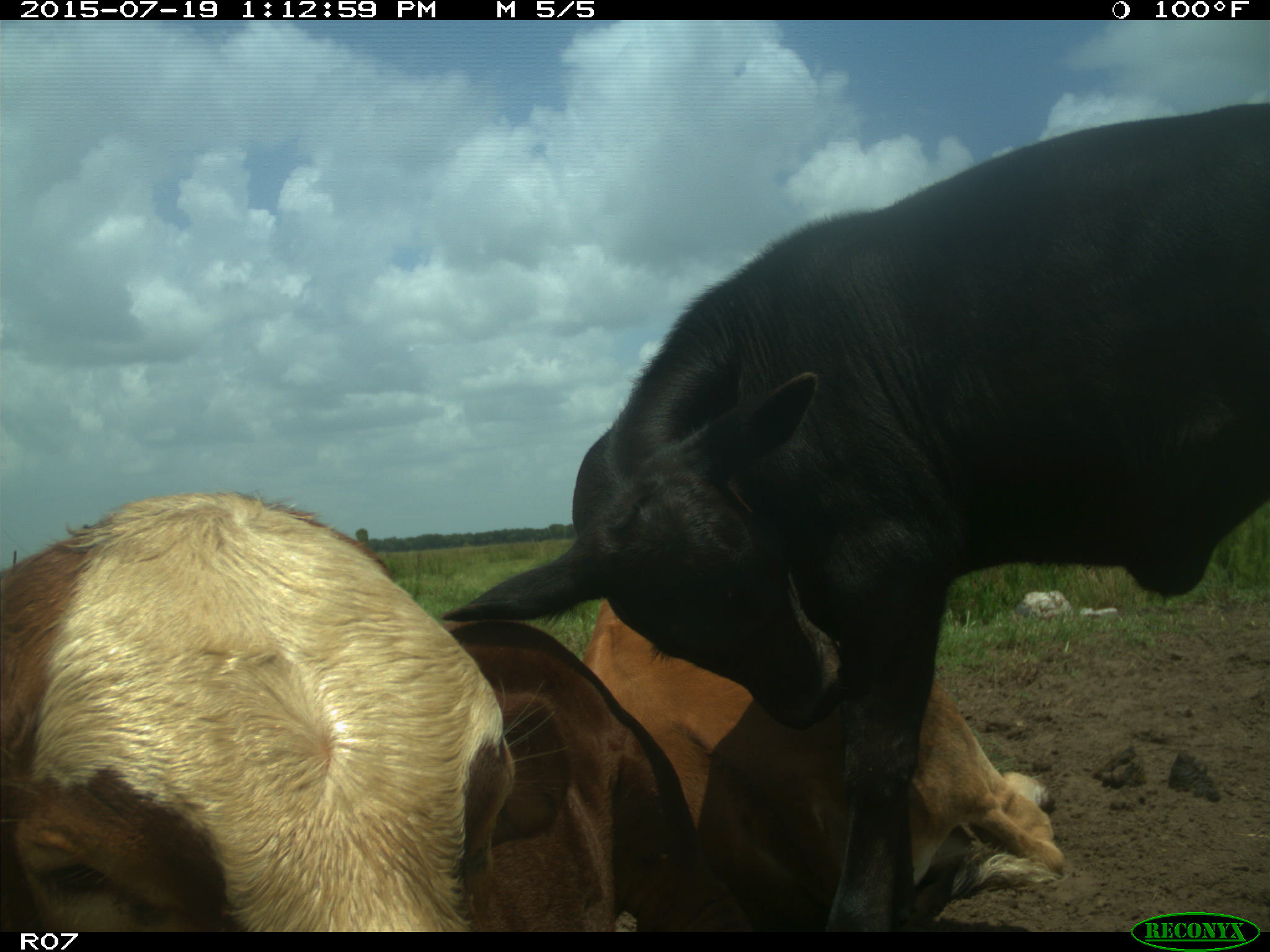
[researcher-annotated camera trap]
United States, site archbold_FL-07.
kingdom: Animalia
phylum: Chordata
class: Mammalia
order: Artiodactyla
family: Bovidae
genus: Bos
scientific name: Bos taurus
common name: domestic cow